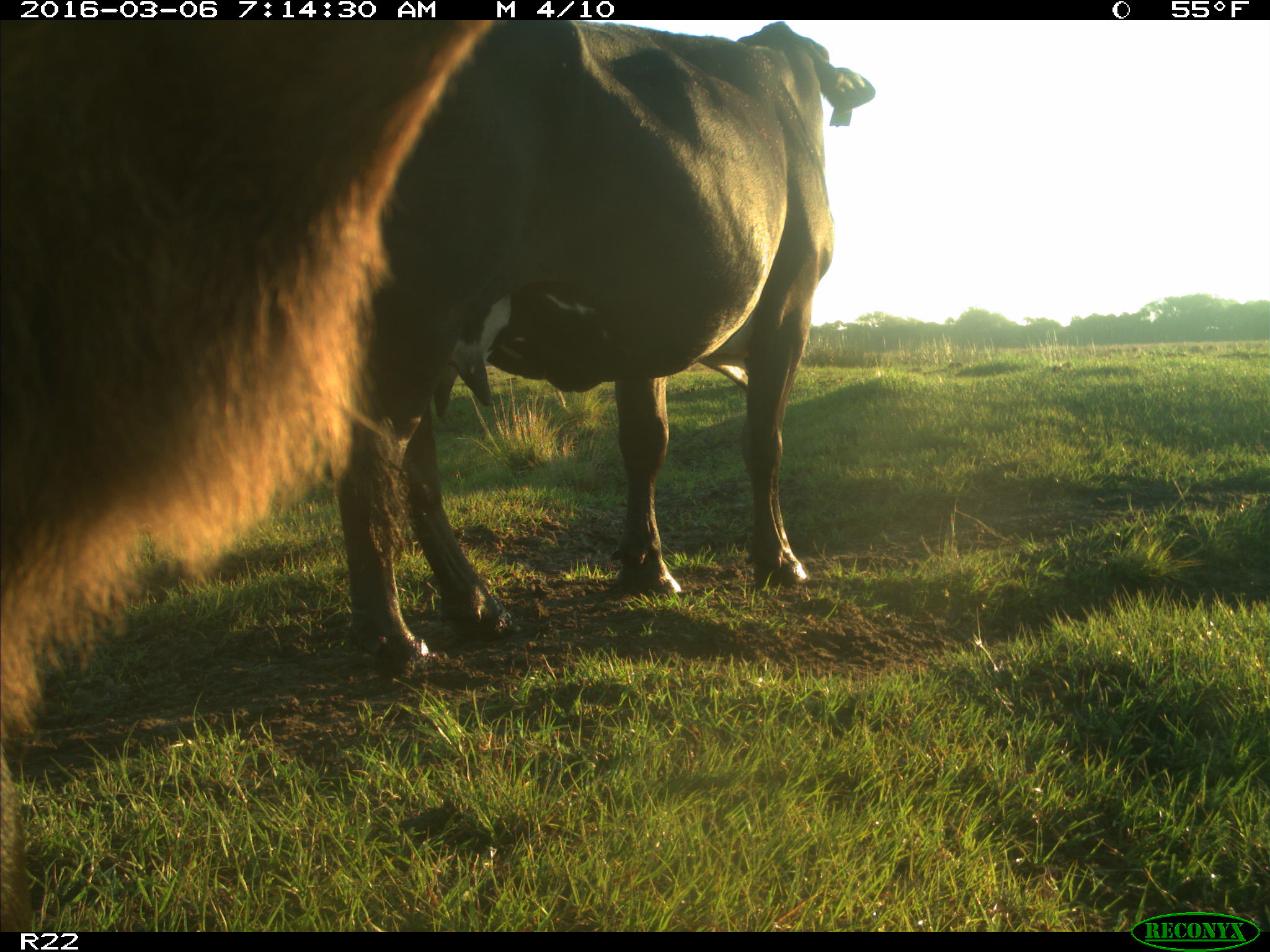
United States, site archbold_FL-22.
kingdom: Animalia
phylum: Chordata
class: Mammalia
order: Artiodactyla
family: Bovidae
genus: Bos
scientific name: Bos taurus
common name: domestic cow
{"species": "Bos taurus (domestic cow)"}